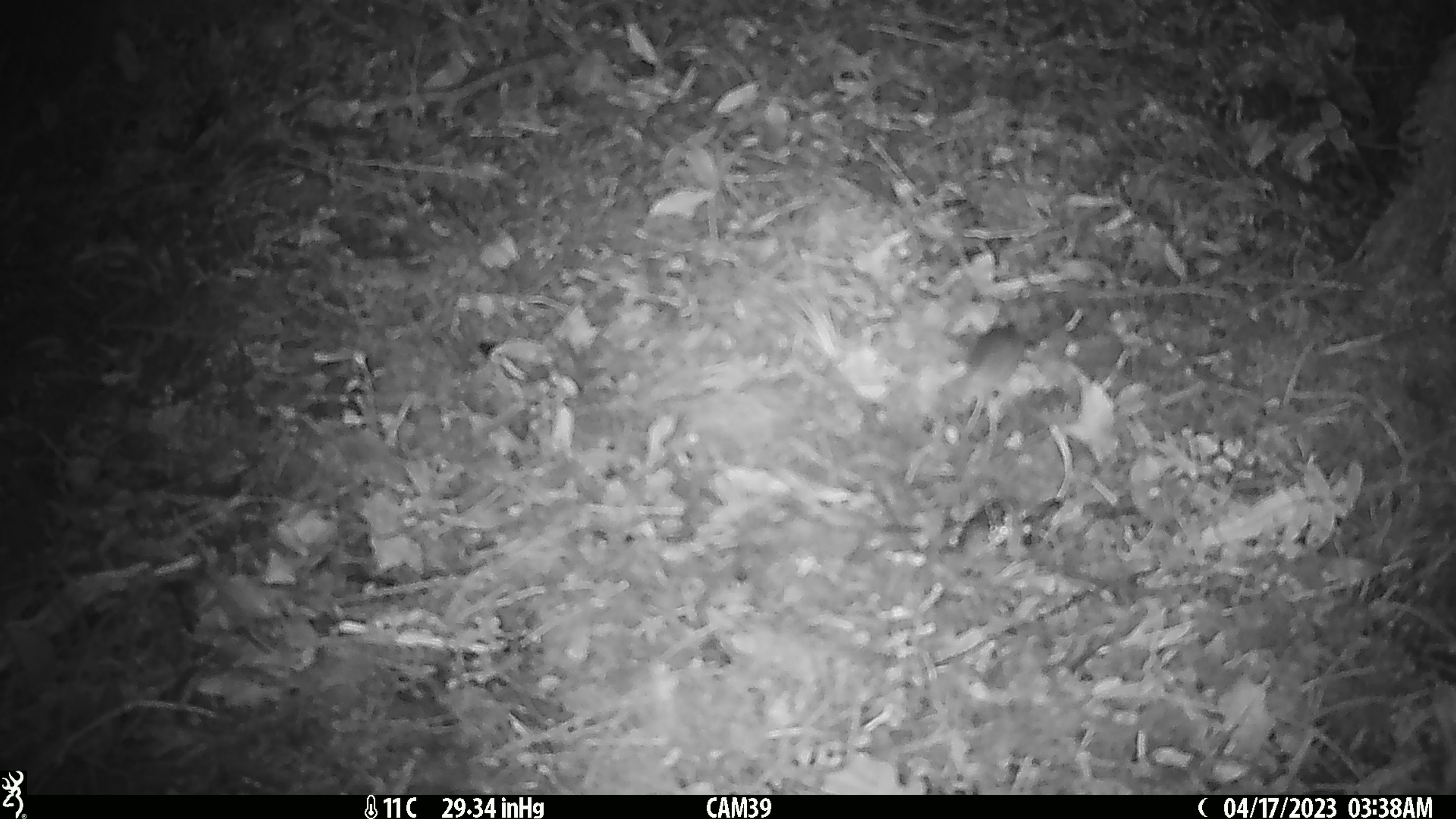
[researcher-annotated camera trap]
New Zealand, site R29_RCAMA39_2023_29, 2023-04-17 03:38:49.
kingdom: Animalia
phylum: Chordata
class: Mammalia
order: Rodentia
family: Muridae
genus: Mus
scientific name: Mus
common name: mouse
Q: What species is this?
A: Mouse (Mus).